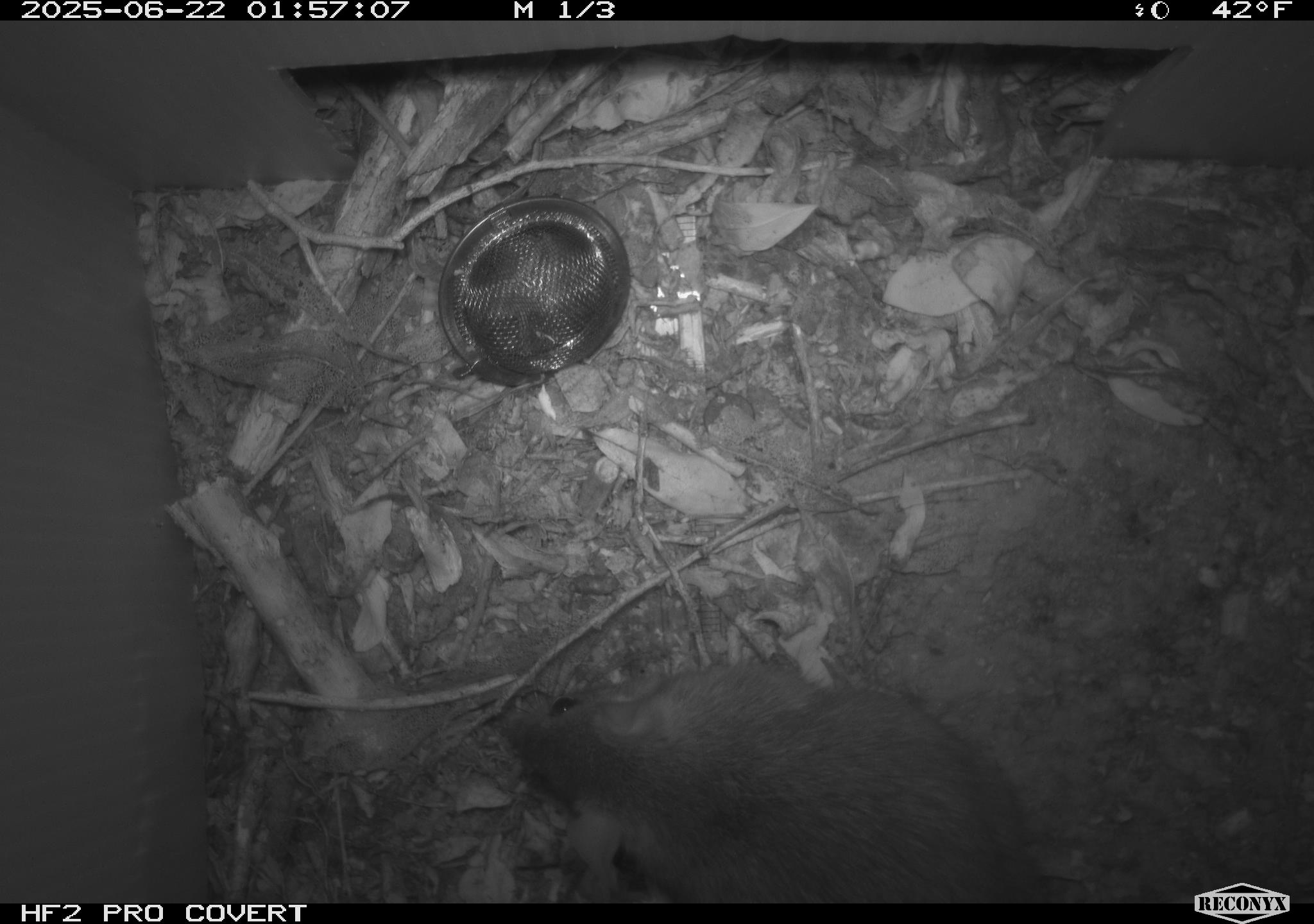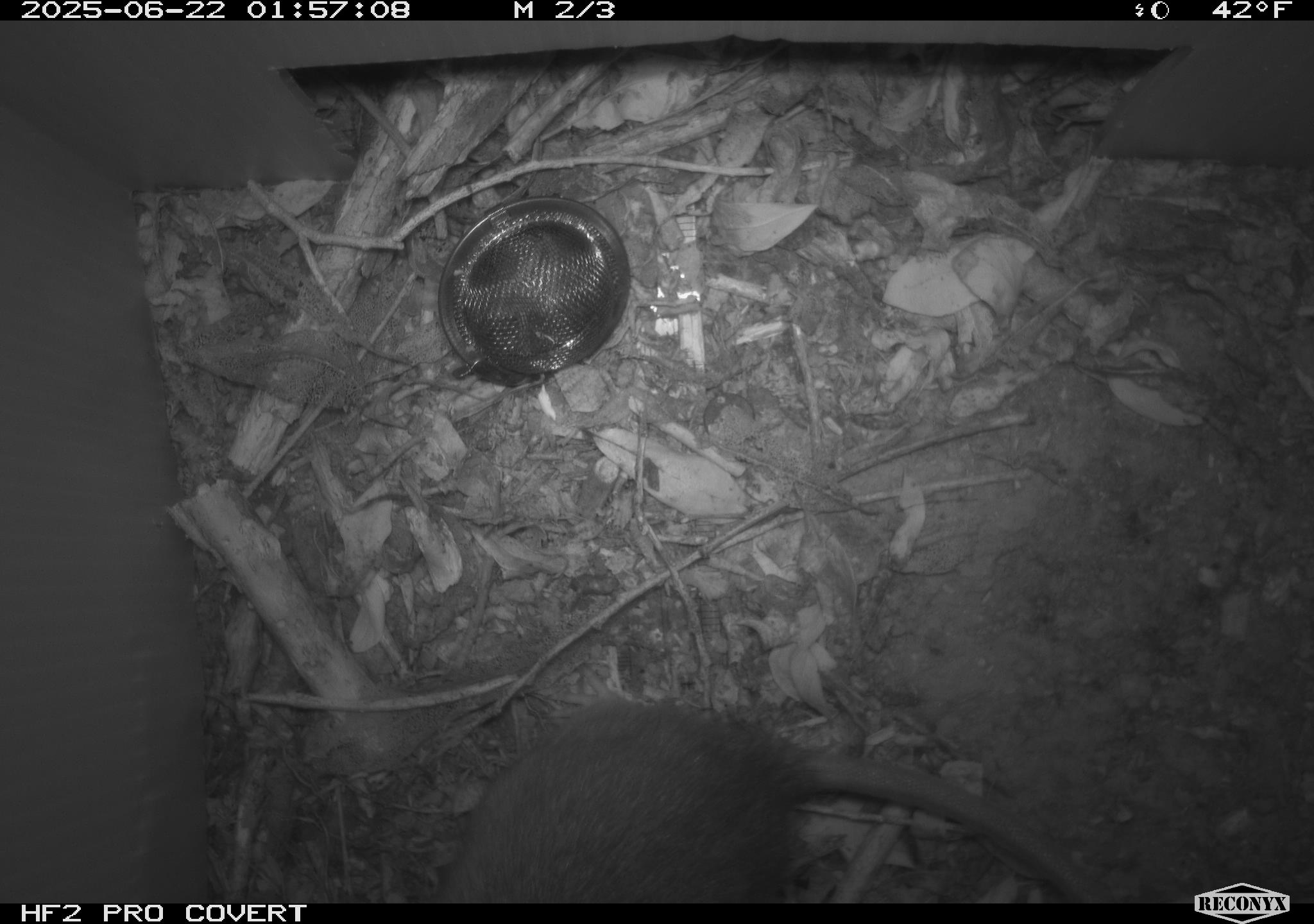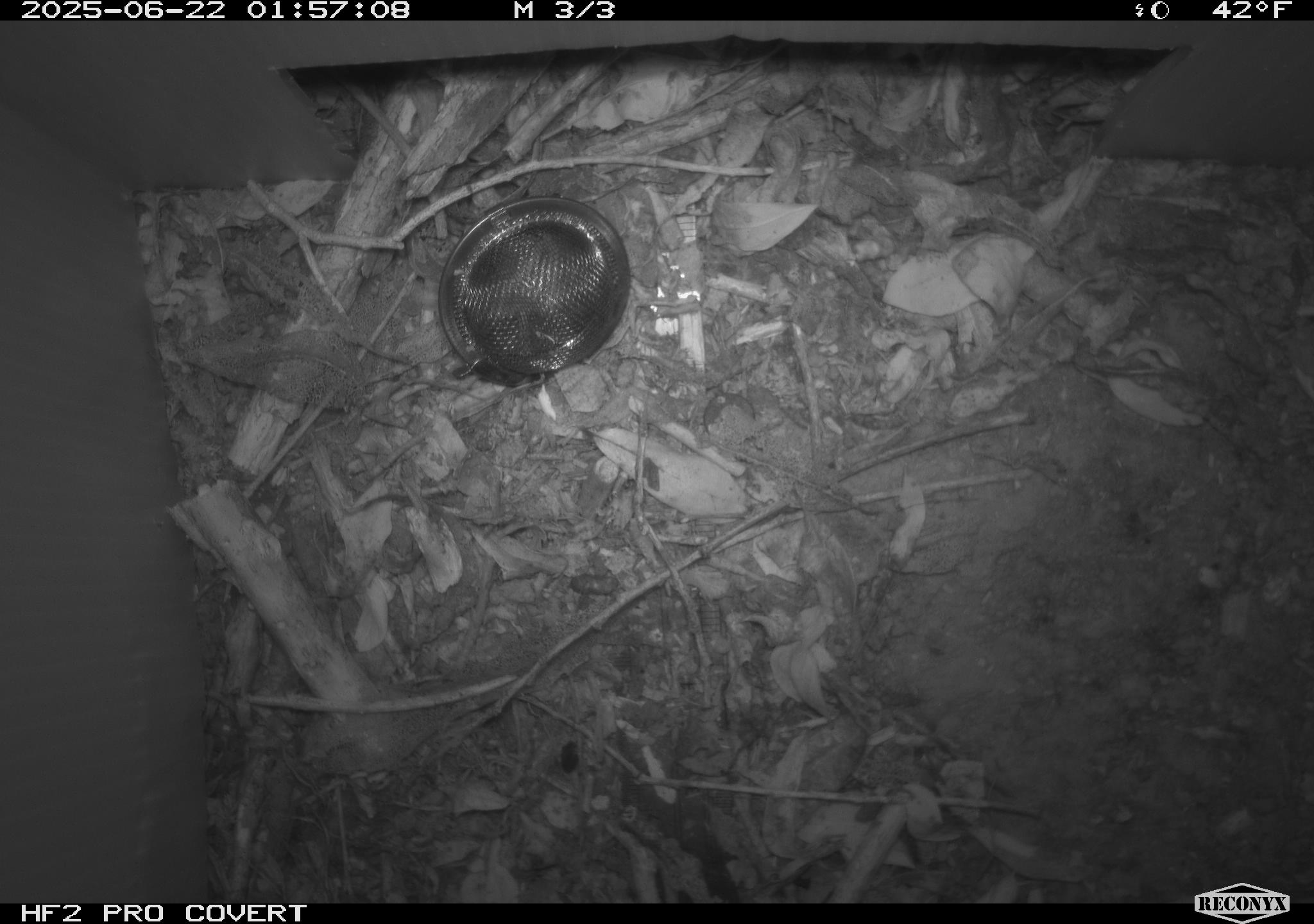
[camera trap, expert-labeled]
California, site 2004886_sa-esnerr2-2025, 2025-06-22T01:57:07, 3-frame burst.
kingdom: Animalia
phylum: Chordata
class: Mammalia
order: Rodentia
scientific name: Rodentia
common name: rodent